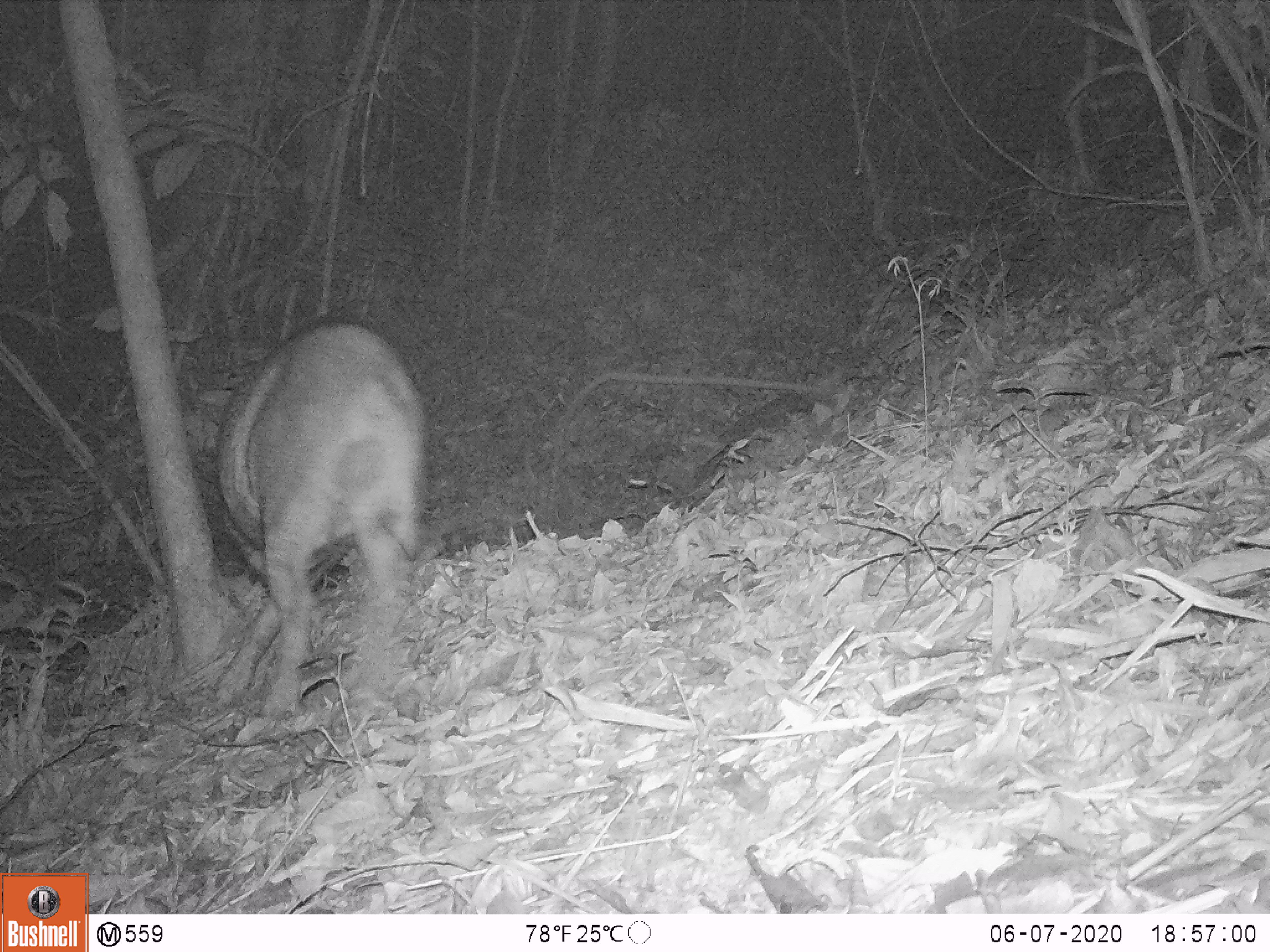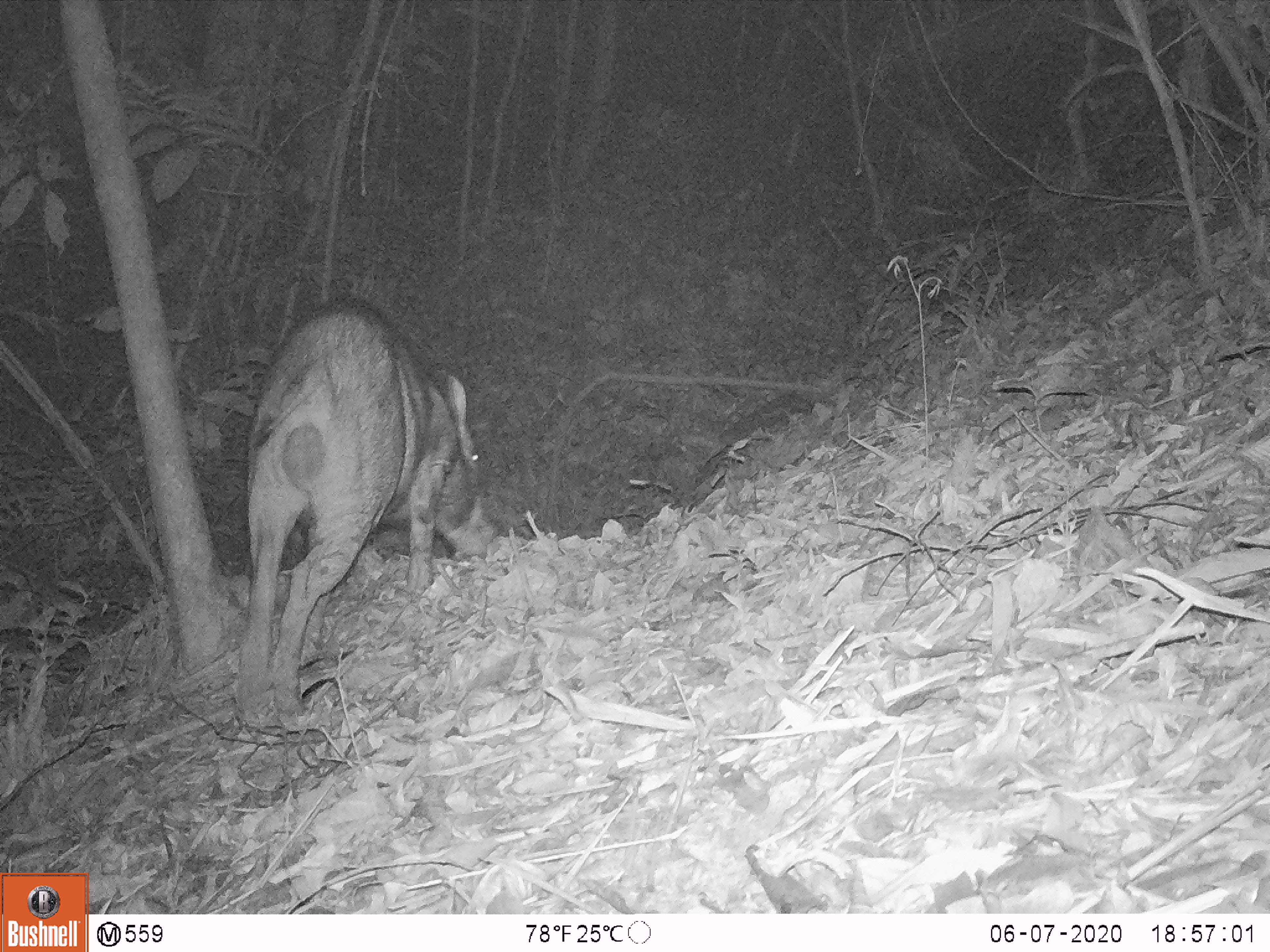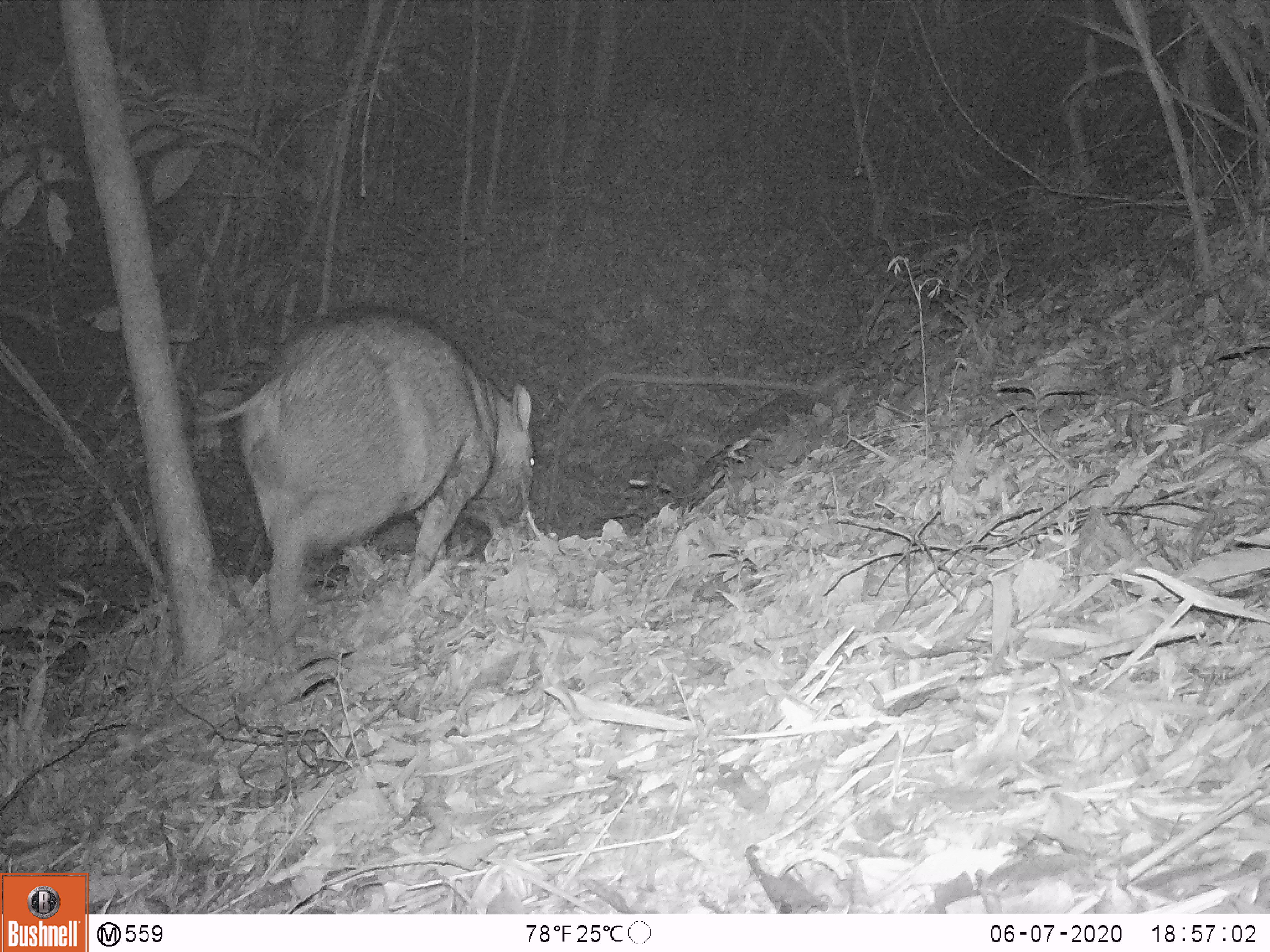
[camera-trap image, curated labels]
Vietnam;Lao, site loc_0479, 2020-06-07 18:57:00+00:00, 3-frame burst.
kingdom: Animalia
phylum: Chordata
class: Mammalia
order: Artiodactyla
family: Suidae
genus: Sus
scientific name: Sus scrofa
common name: eurasian wild pig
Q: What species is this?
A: Eurasian wild pig (Sus scrofa).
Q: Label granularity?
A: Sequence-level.